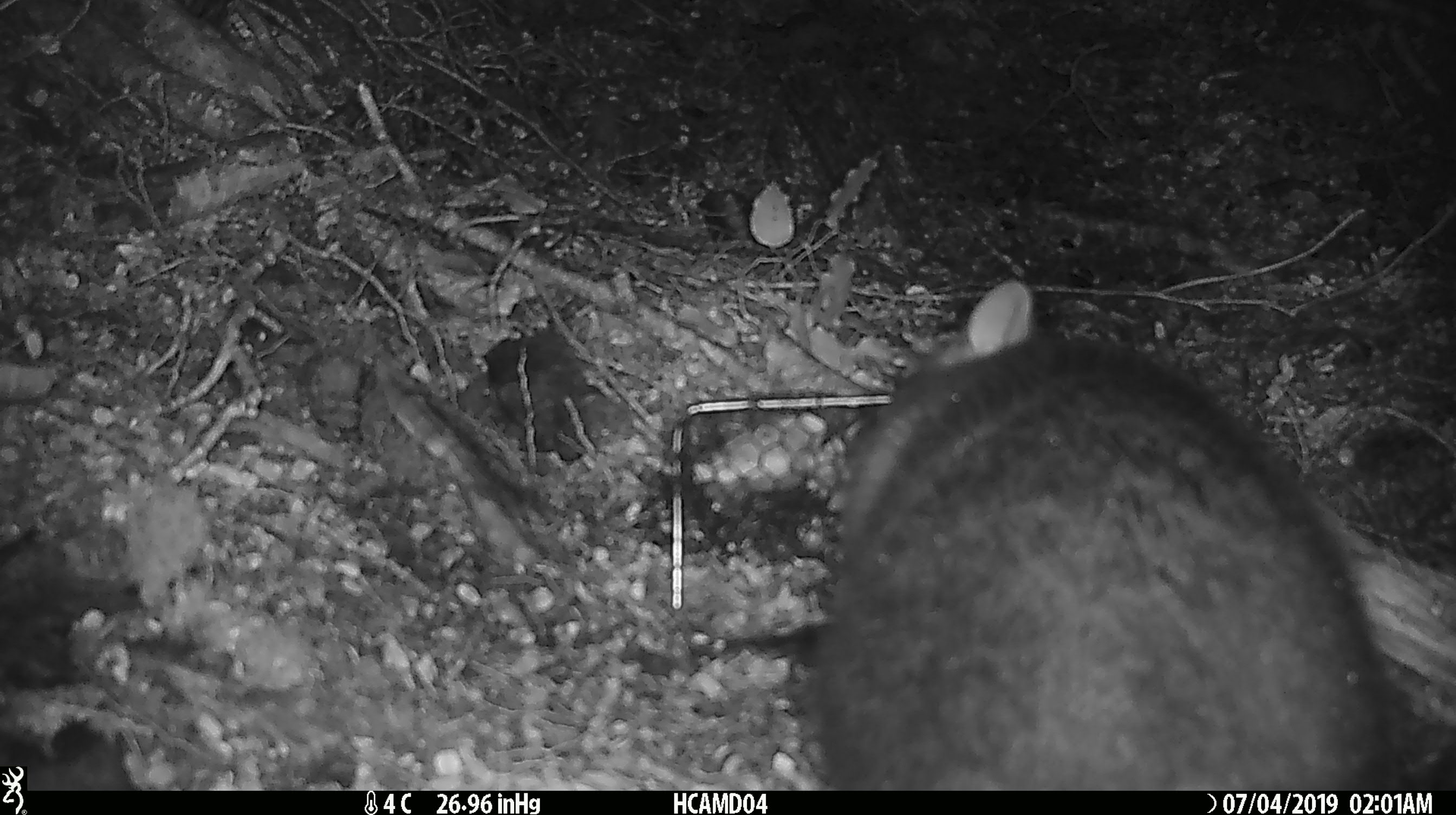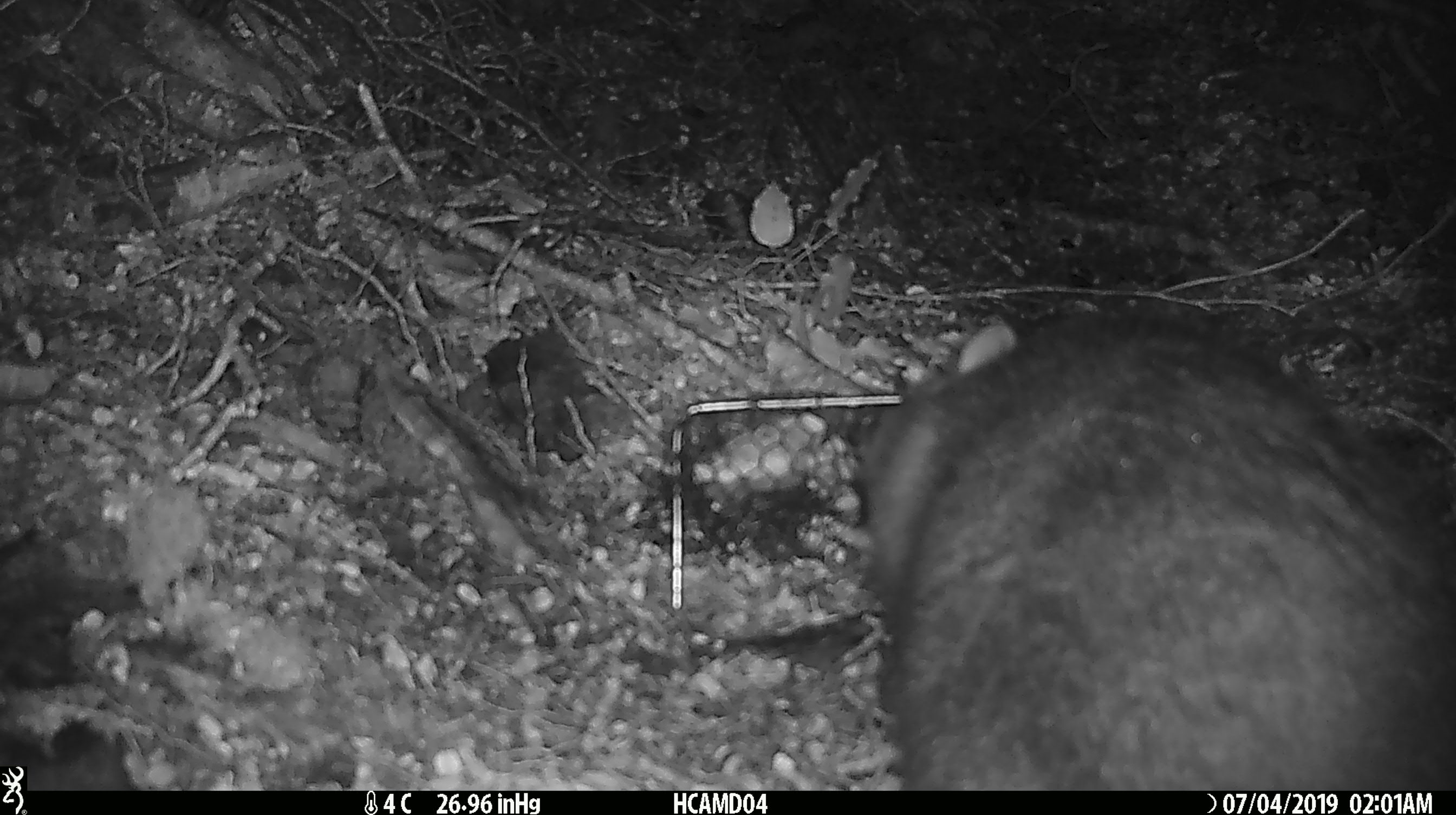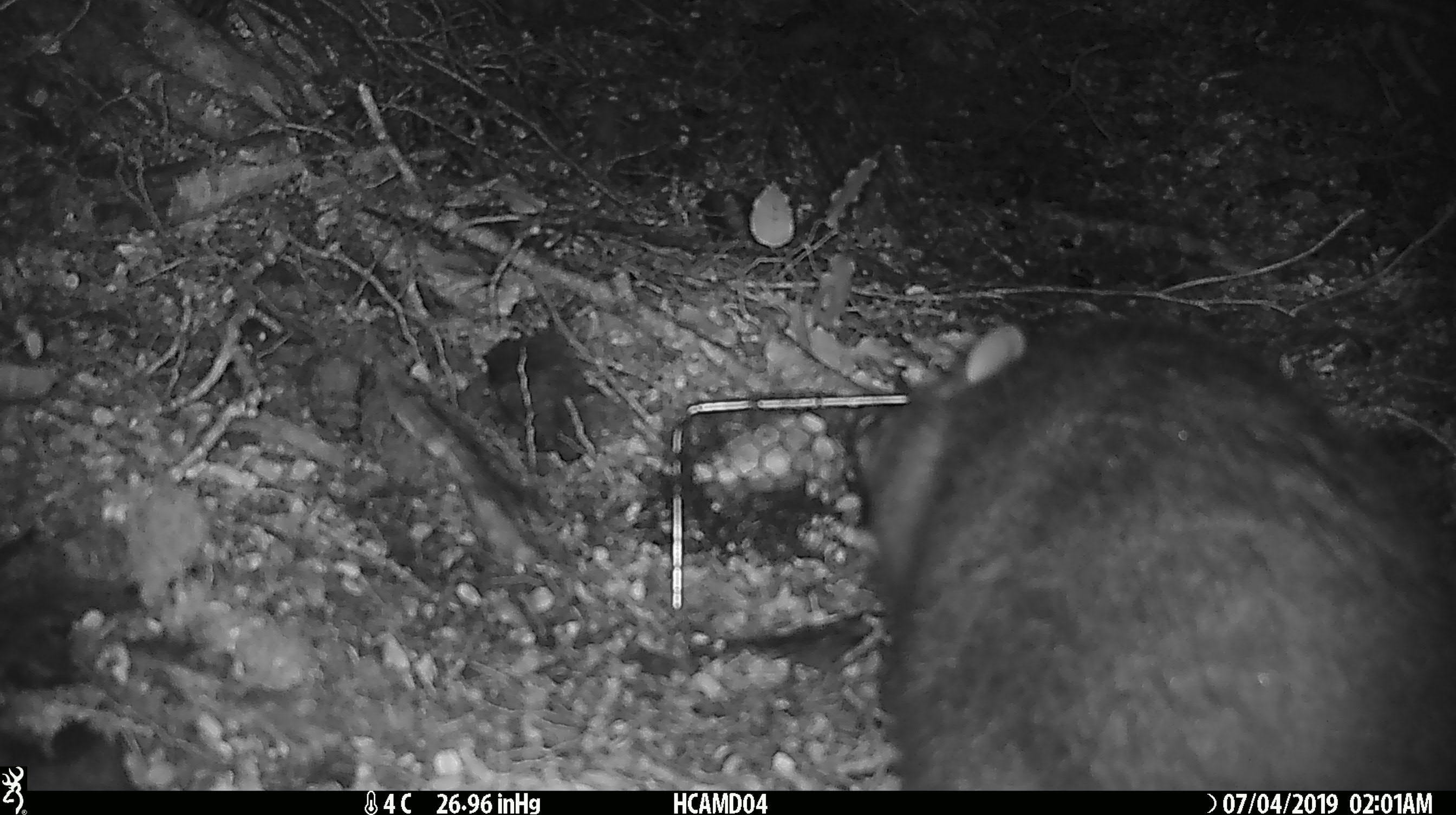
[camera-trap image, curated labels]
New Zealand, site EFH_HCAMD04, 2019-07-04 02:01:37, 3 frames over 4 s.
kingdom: Animalia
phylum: Chordata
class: Mammalia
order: Diprotodontia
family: Phalangeridae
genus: Trichosurus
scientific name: Trichosurus vulpecula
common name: common brushtail possum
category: possum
Possum (common brushtail possum) (Trichosurus vulpecula).